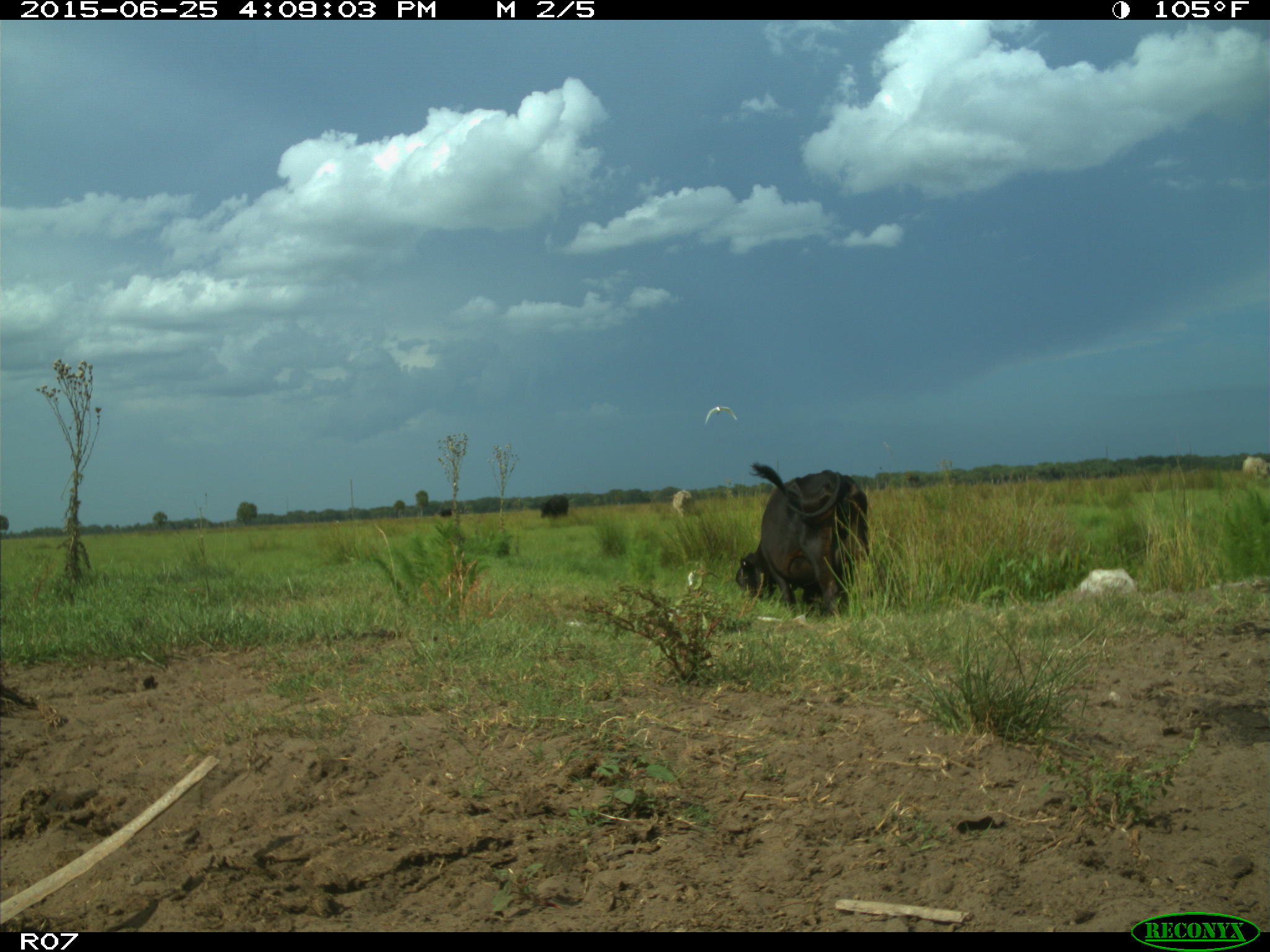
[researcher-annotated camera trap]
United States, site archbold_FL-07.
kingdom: Animalia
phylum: Chordata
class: Mammalia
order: Artiodactyla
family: Bovidae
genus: Bos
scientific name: Bos taurus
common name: domestic cow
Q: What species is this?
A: Bos taurus (domestic cow).